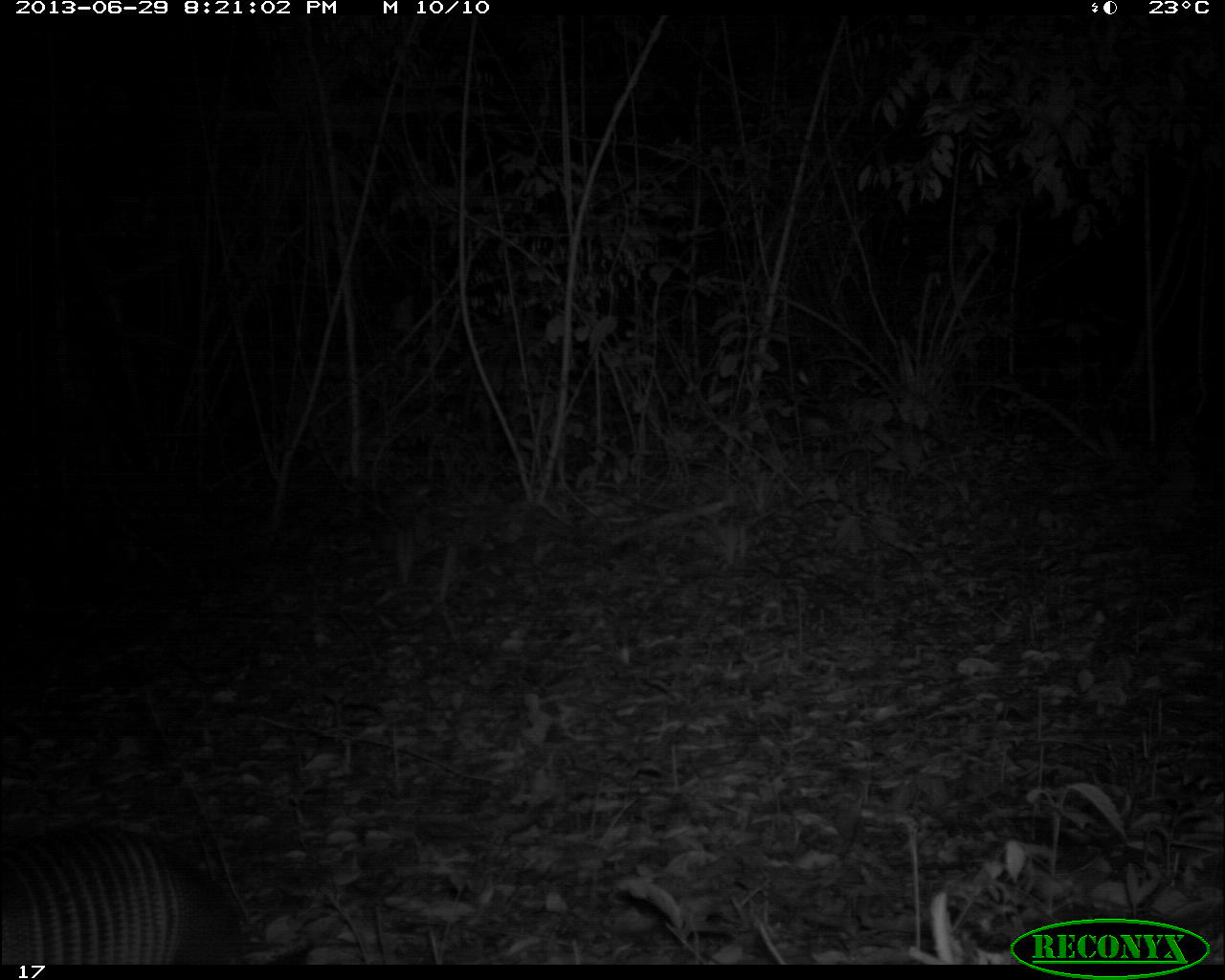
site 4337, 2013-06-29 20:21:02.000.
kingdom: Animalia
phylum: Chordata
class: Mammalia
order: Cingulata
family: Dasypodidae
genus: Dasypus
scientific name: Dasypus novemcinctus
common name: nine-banded armadillo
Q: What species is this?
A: Dasypus novemcinctus (nine-banded armadillo).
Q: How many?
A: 1.